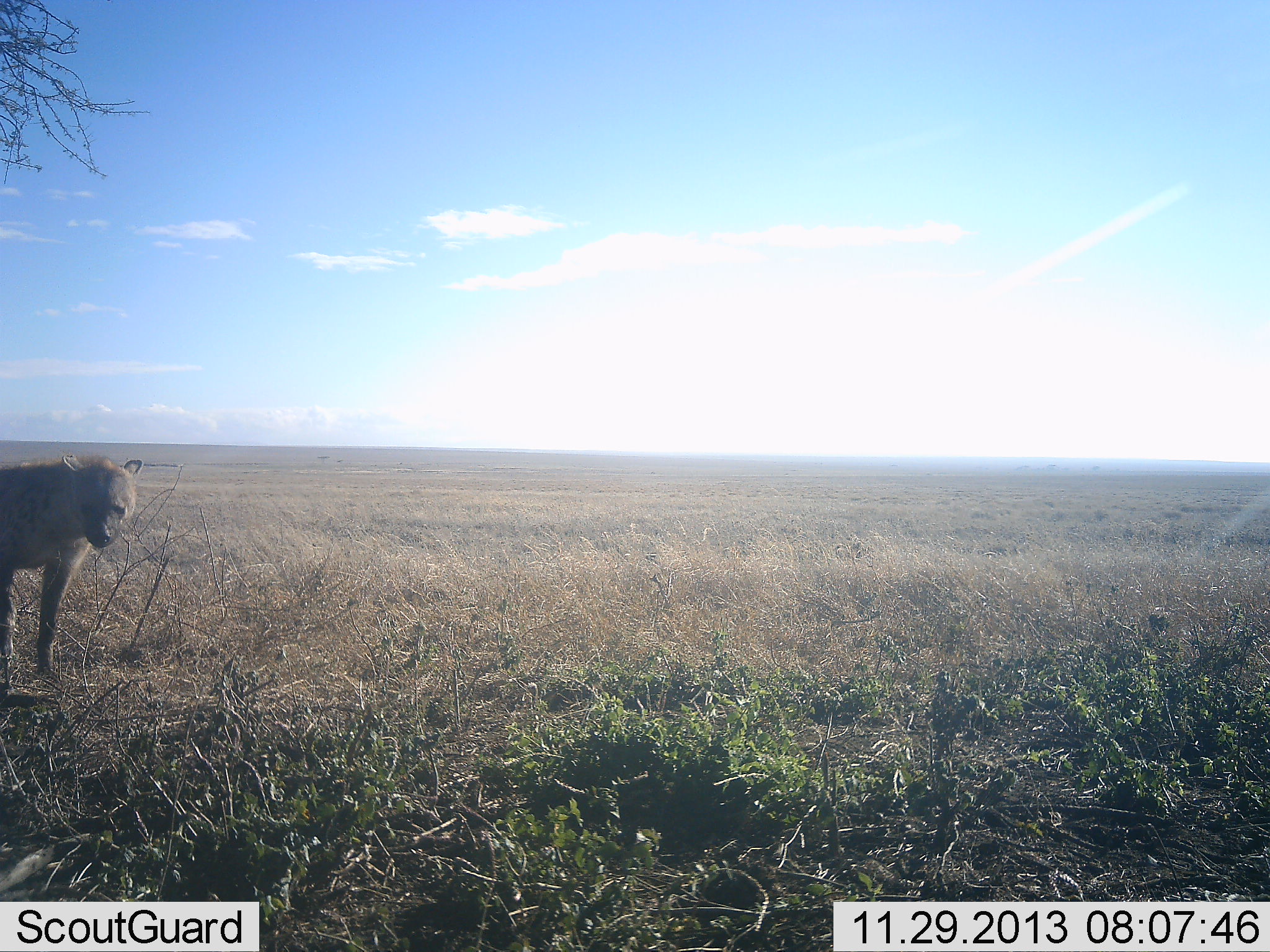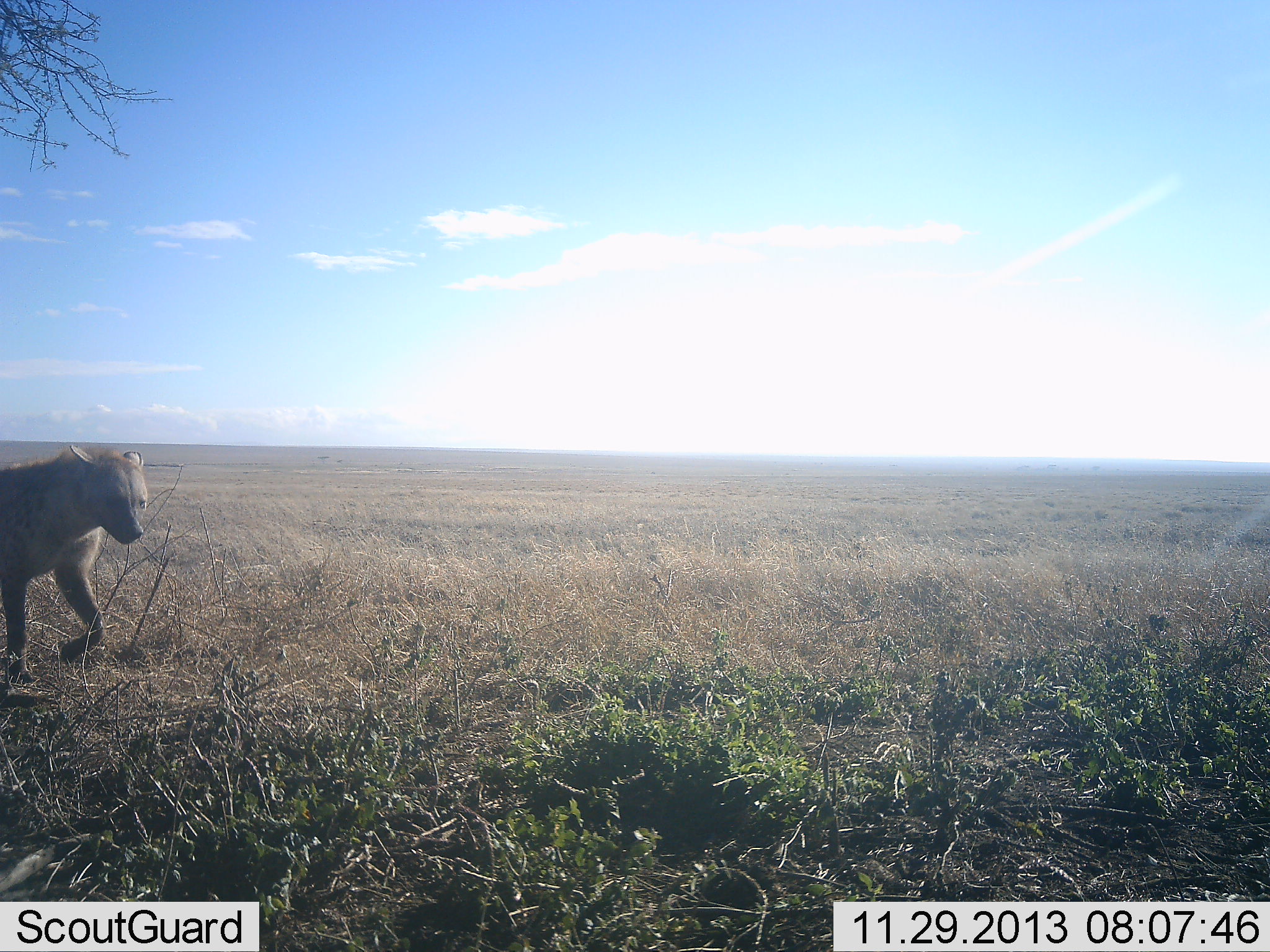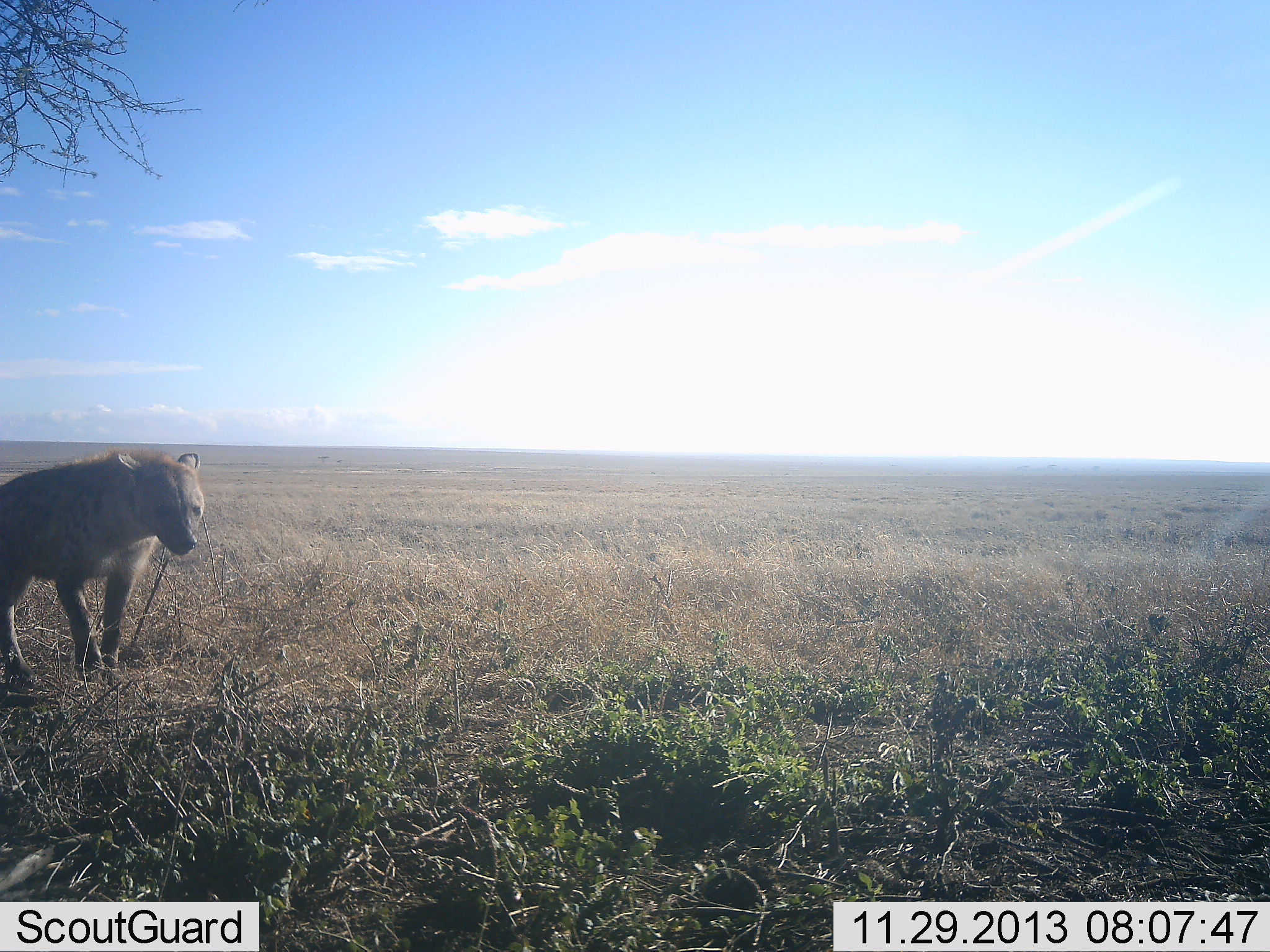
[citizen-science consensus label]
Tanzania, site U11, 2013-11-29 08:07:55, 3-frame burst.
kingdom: Animalia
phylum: Chordata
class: Mammalia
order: Carnivora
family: Hyaenidae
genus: Crocuta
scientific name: Crocuta crocuta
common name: spotted hyena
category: hyenaspotted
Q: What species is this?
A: Hyenaspotted (spotted hyena) (Crocuta crocuta).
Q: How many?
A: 1.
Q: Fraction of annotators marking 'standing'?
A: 0%.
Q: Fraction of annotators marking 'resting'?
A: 0%.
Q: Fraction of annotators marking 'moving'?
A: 100%.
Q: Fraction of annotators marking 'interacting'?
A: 0%.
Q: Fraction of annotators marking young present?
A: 0%.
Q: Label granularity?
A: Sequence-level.